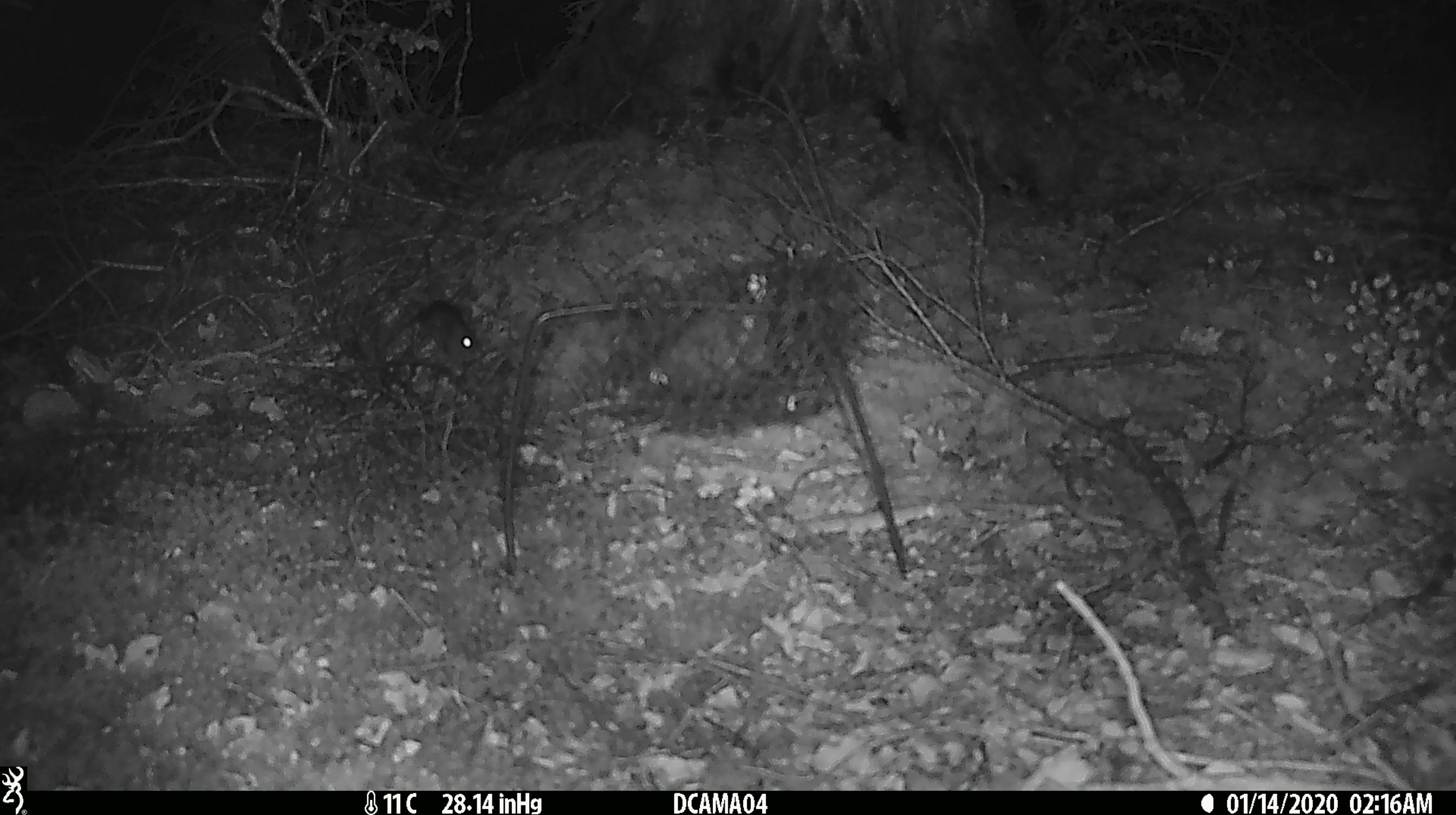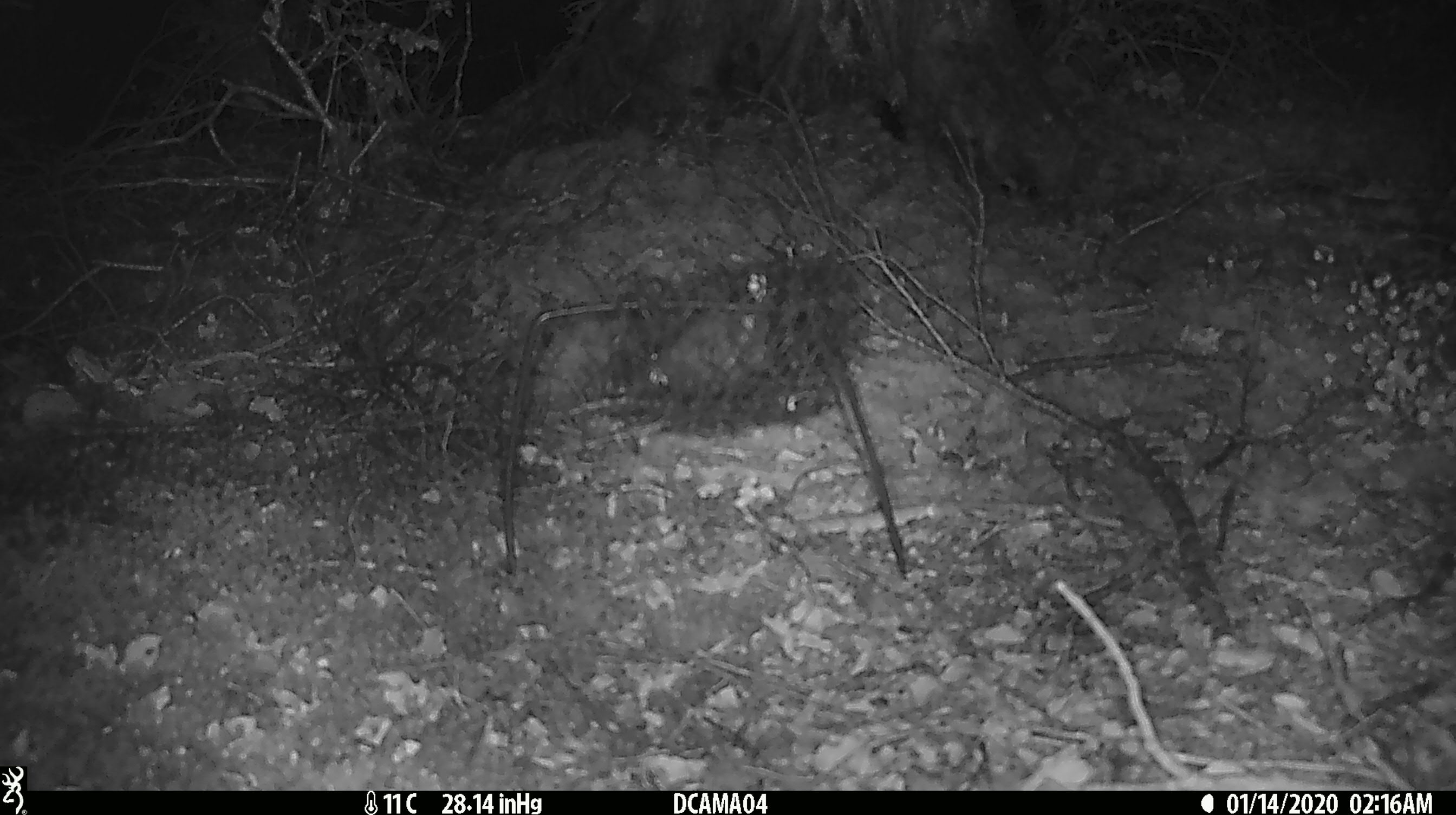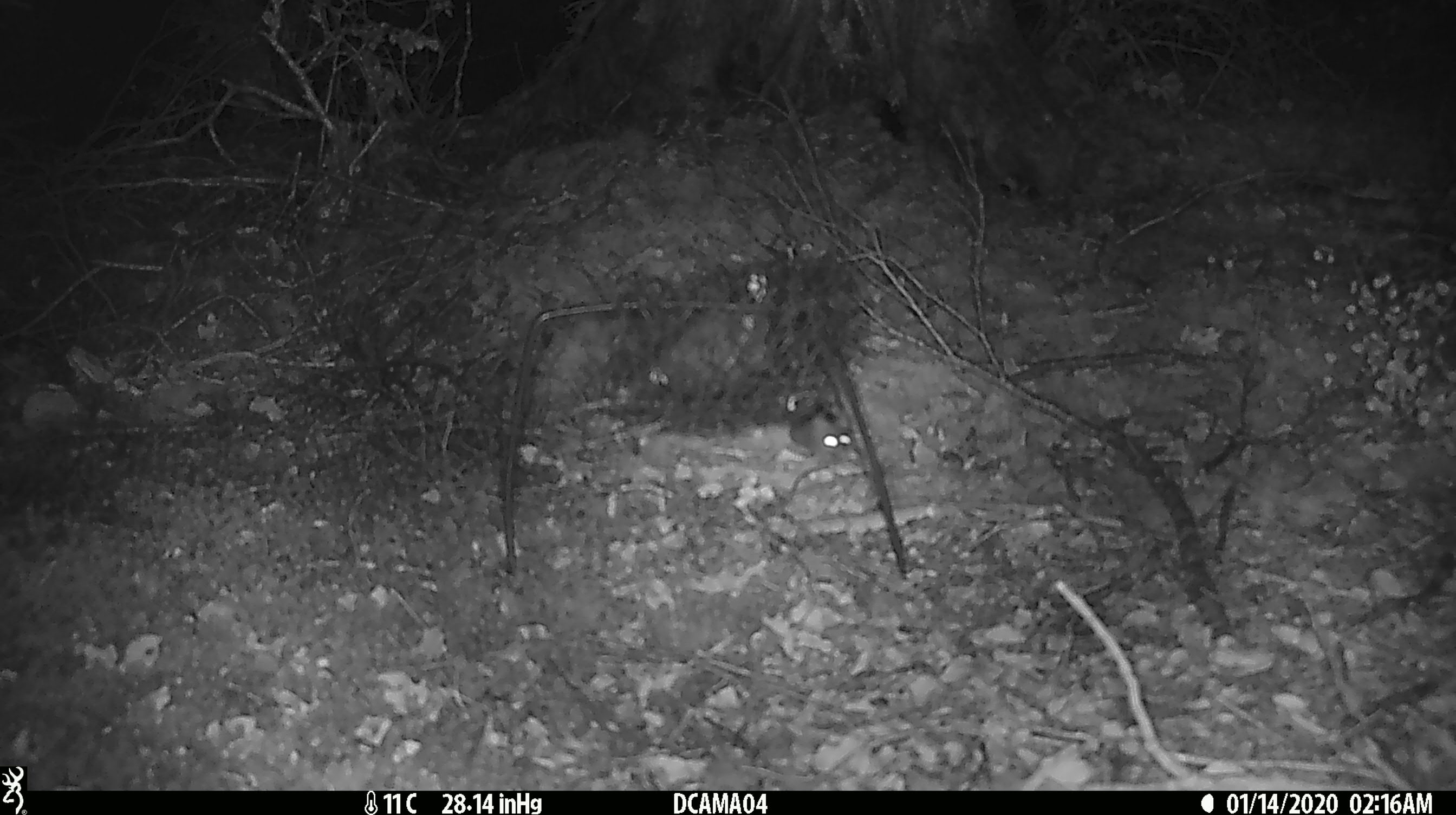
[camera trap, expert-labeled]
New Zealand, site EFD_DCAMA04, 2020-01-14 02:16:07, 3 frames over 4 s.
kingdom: Animalia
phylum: Chordata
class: Mammalia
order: Rodentia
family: Muridae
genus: Mus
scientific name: Mus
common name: mouse